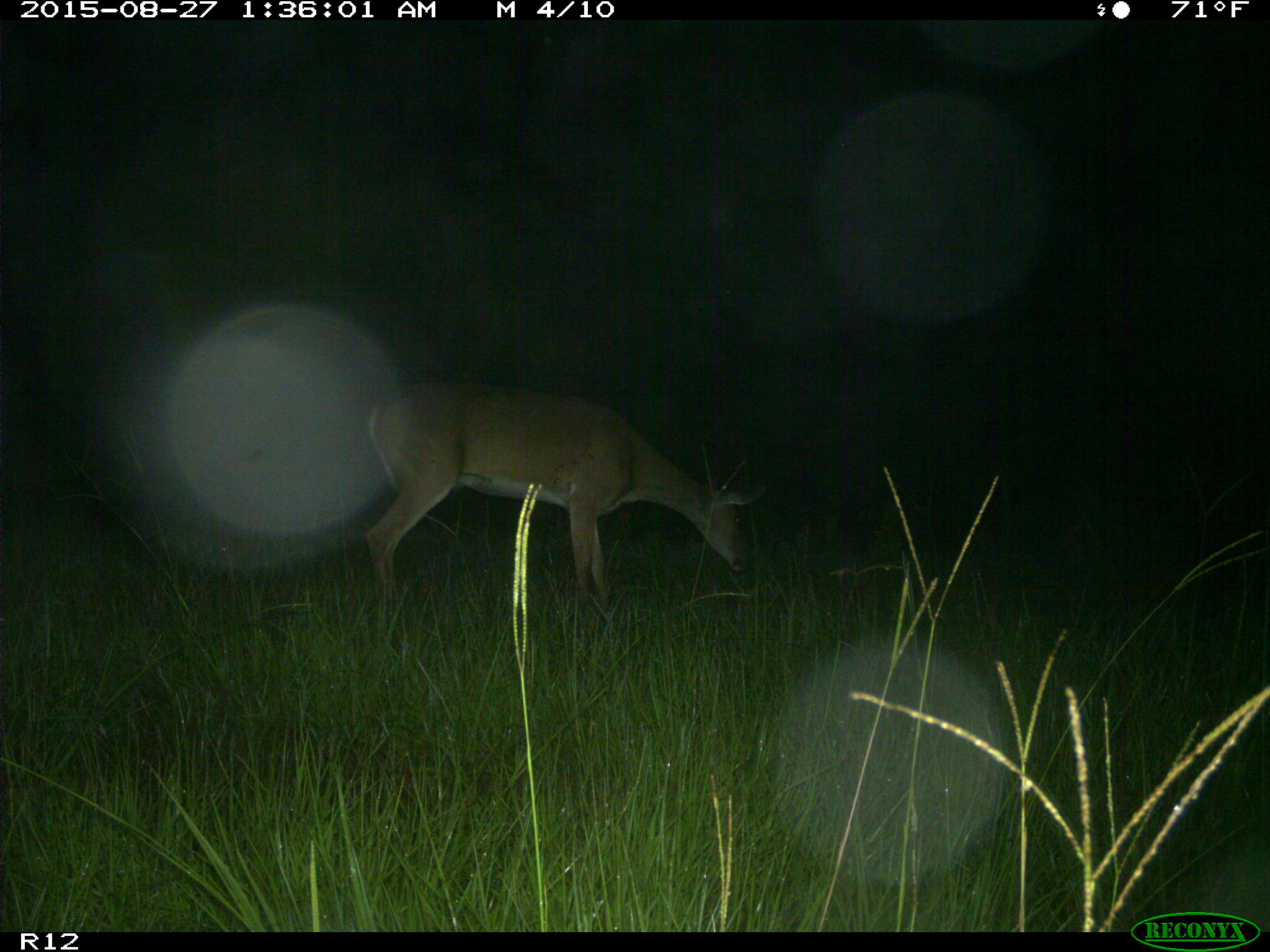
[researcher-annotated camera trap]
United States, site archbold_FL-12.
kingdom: Animalia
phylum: Chordata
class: Mammalia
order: Artiodactyla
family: Cervidae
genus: Odocoileus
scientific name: Odocoileus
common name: deer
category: unidentified deer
Unidentified deer (deer) (Odocoileus).